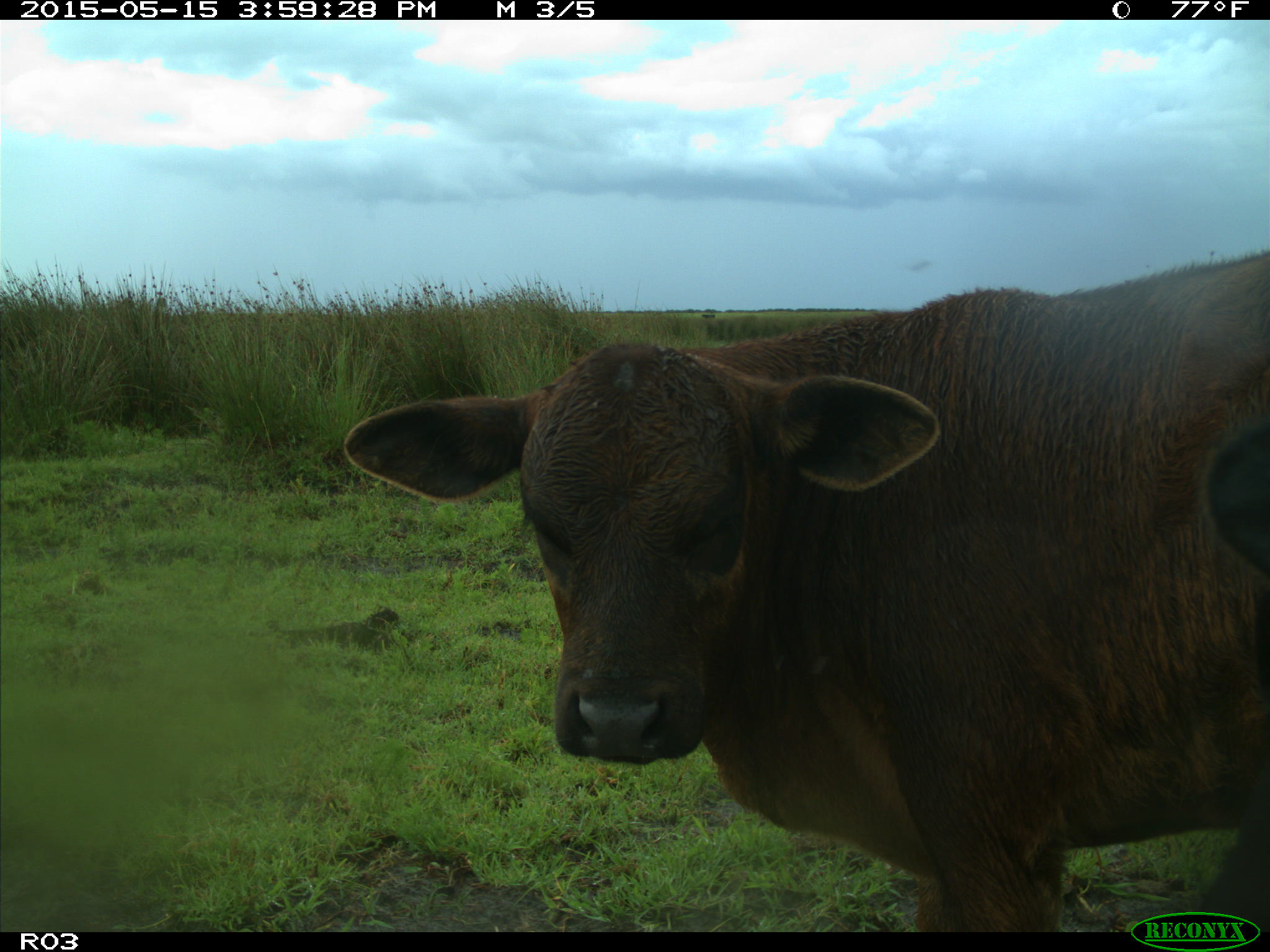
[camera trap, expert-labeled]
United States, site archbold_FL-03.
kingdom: Animalia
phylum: Chordata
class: Mammalia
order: Artiodactyla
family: Bovidae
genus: Bos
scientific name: Bos taurus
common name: domestic cow